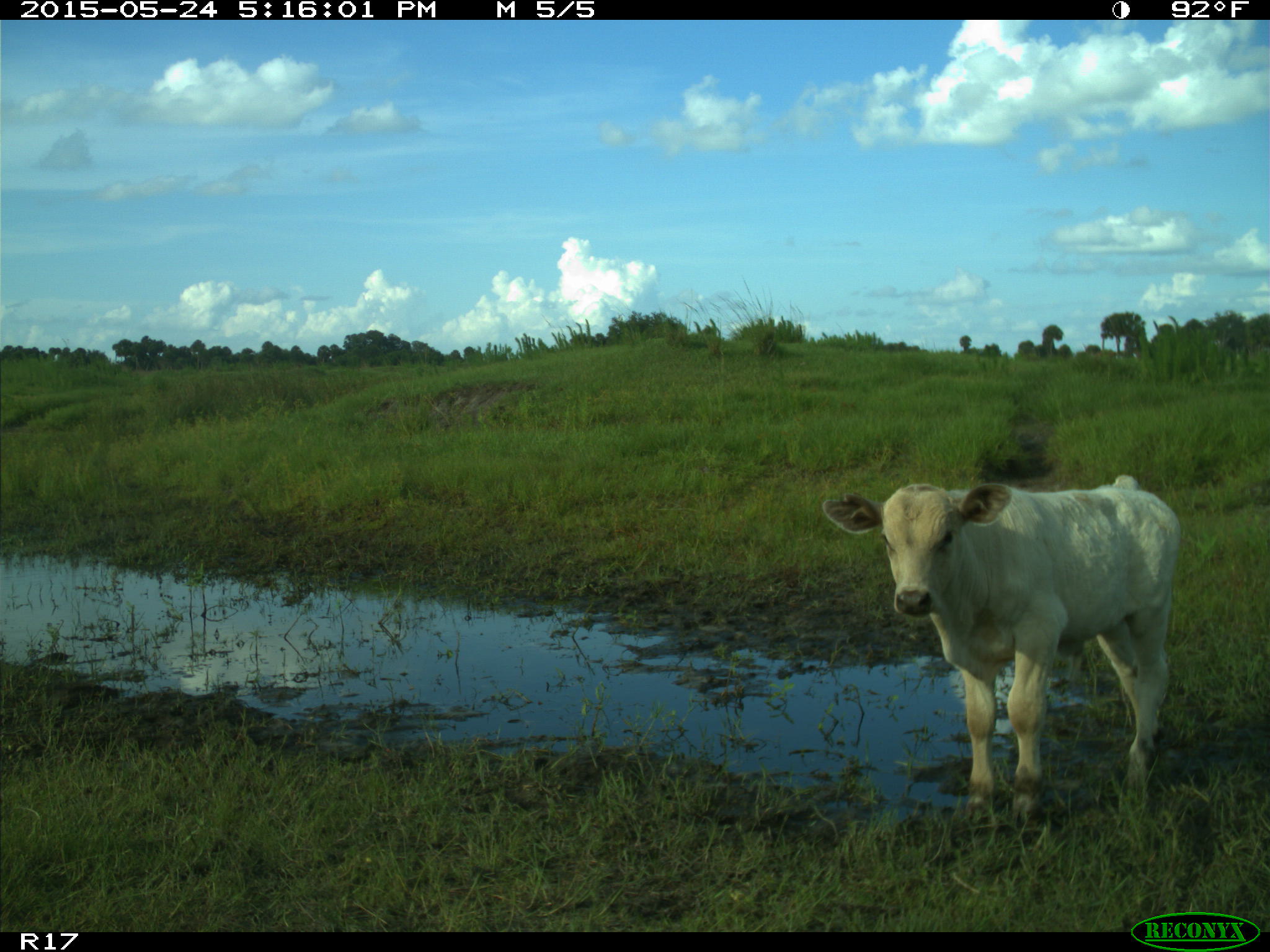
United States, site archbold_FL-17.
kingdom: Animalia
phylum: Chordata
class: Mammalia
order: Artiodactyla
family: Bovidae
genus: Bos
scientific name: Bos taurus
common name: domestic cow